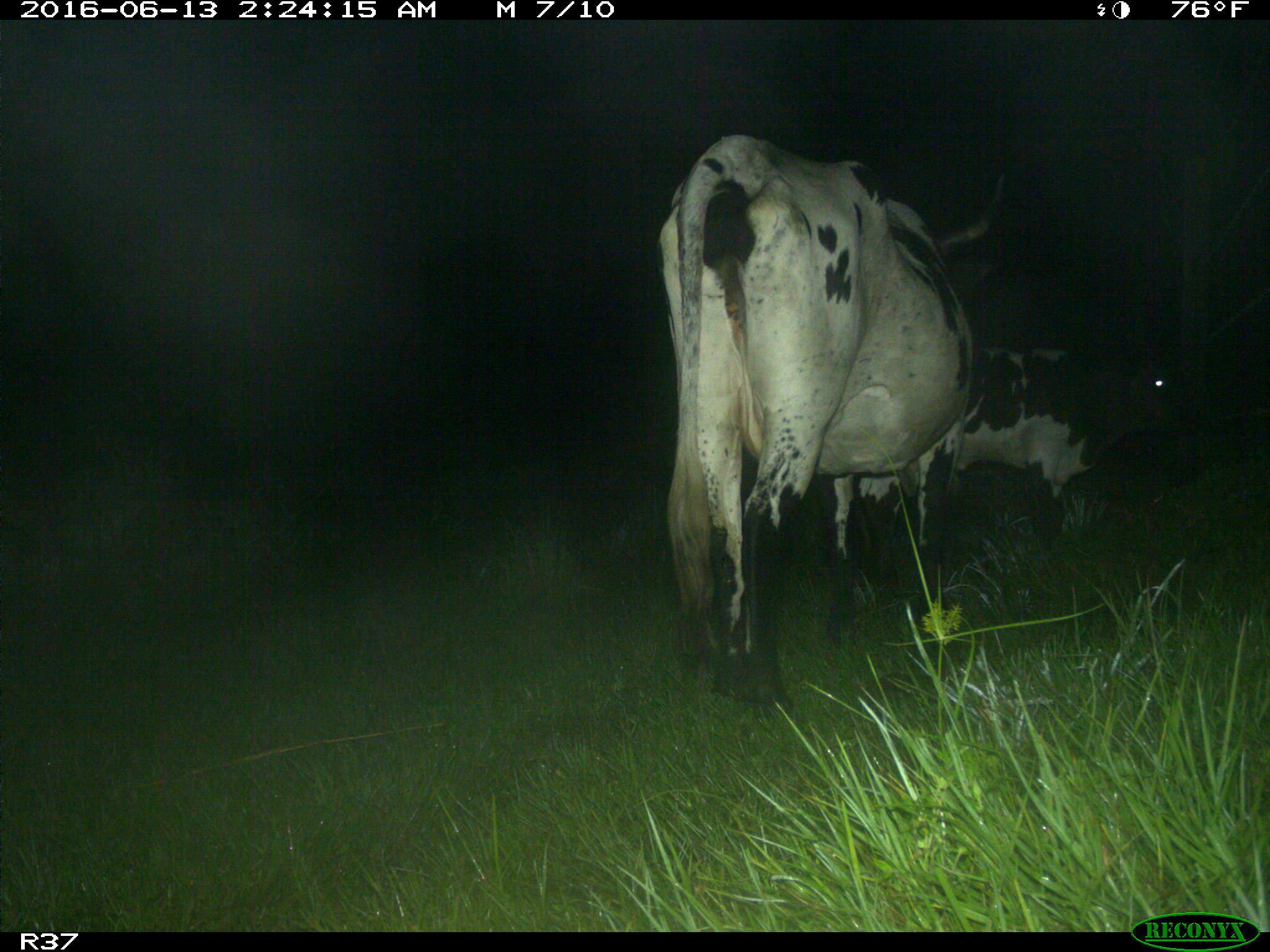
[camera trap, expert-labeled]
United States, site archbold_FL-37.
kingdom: Animalia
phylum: Chordata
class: Mammalia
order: Artiodactyla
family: Bovidae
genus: Bos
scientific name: Bos taurus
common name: domestic cow